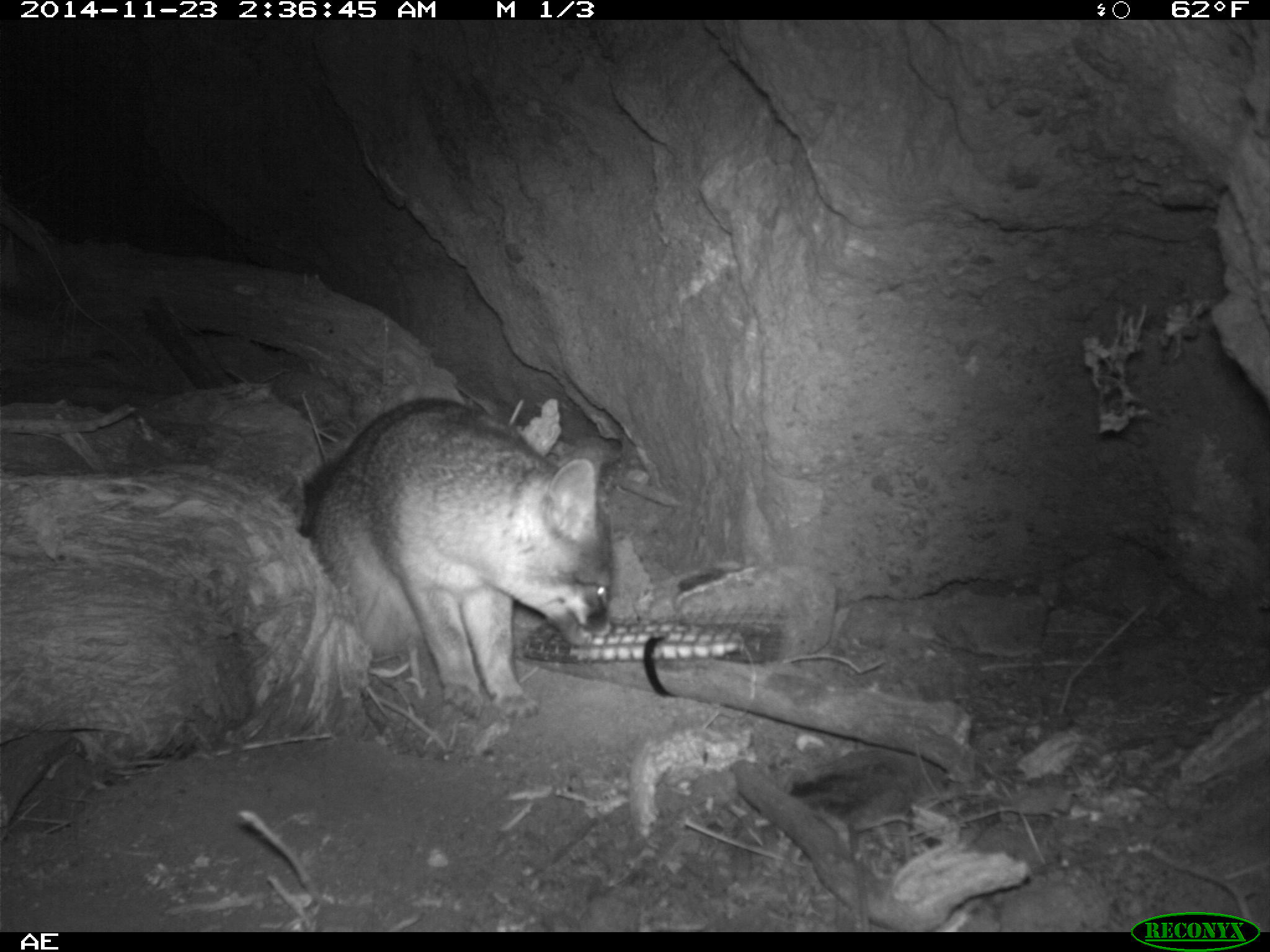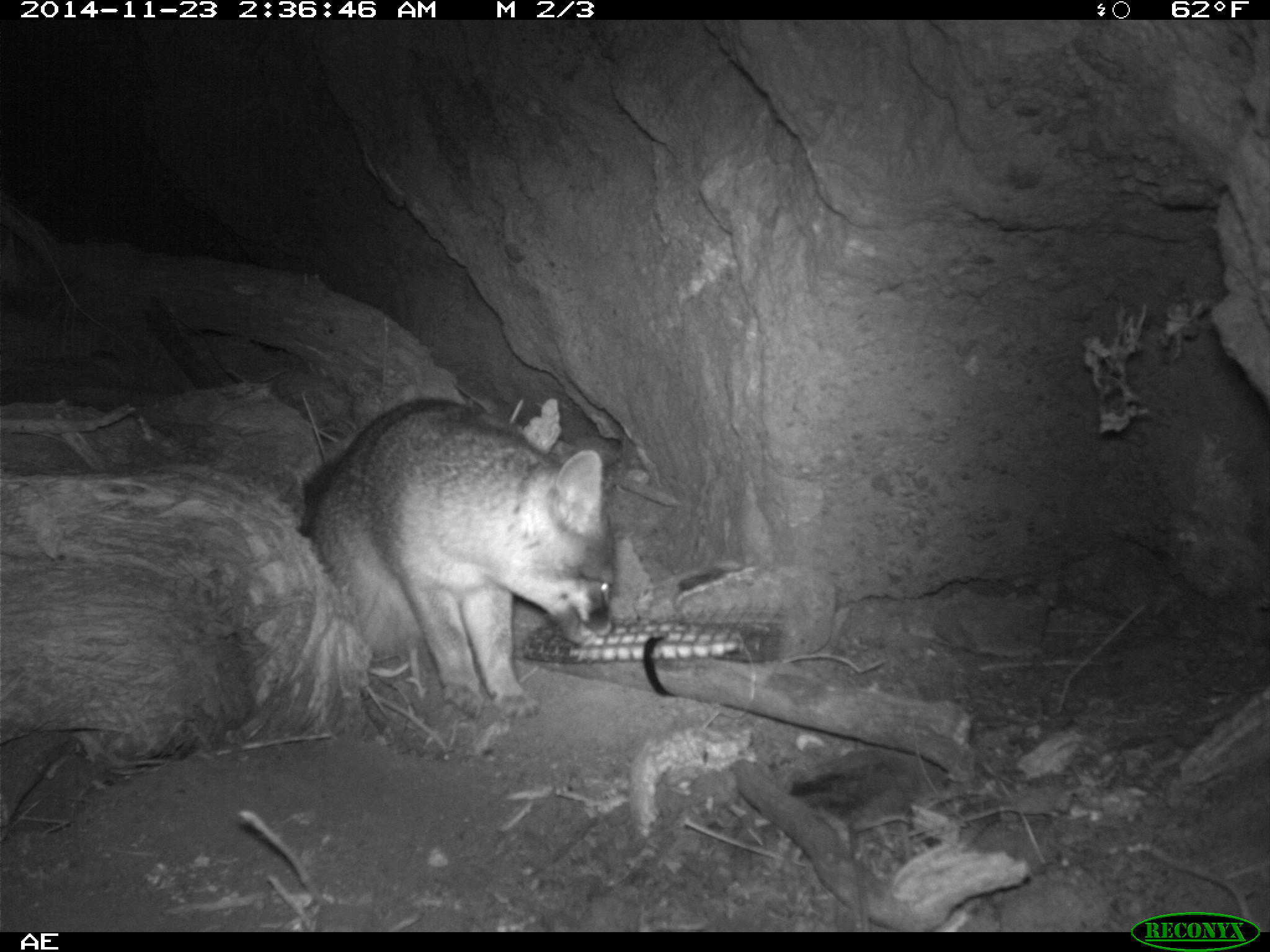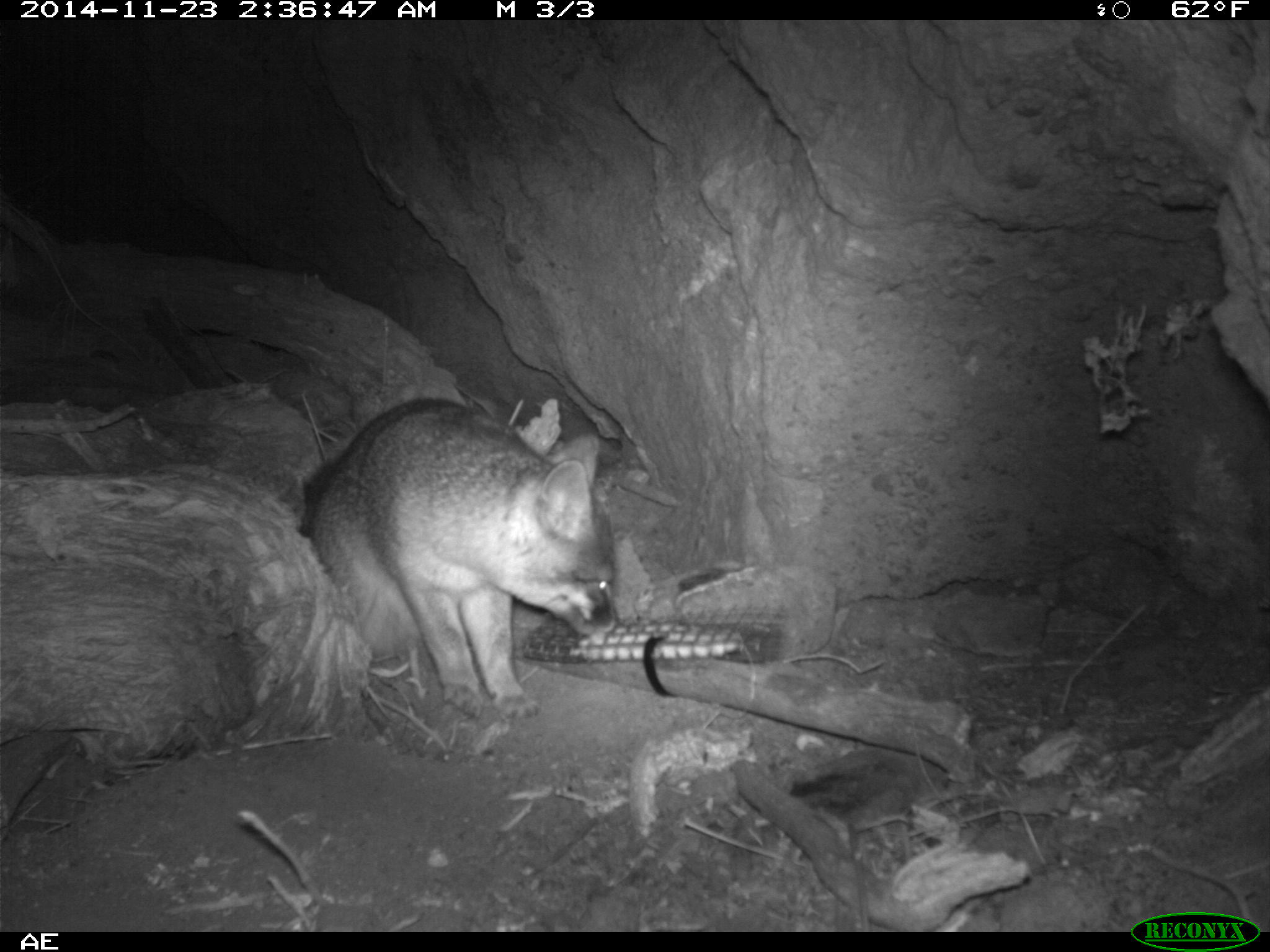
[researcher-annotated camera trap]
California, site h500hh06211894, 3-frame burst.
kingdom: Animalia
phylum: Chordata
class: Mammalia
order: Carnivora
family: Canidae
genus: Urocyon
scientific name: Urocyon littoralis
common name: island fox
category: fox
Fox (island fox) (Urocyon littoralis).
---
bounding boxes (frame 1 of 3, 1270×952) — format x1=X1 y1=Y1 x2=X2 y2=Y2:
fox: x1=306 y1=395 x2=616 y2=728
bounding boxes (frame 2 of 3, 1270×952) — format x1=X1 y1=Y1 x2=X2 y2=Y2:
fox: x1=300 y1=397 x2=618 y2=718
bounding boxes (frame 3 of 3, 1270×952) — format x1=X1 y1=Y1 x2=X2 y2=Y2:
fox: x1=296 y1=397 x2=619 y2=721